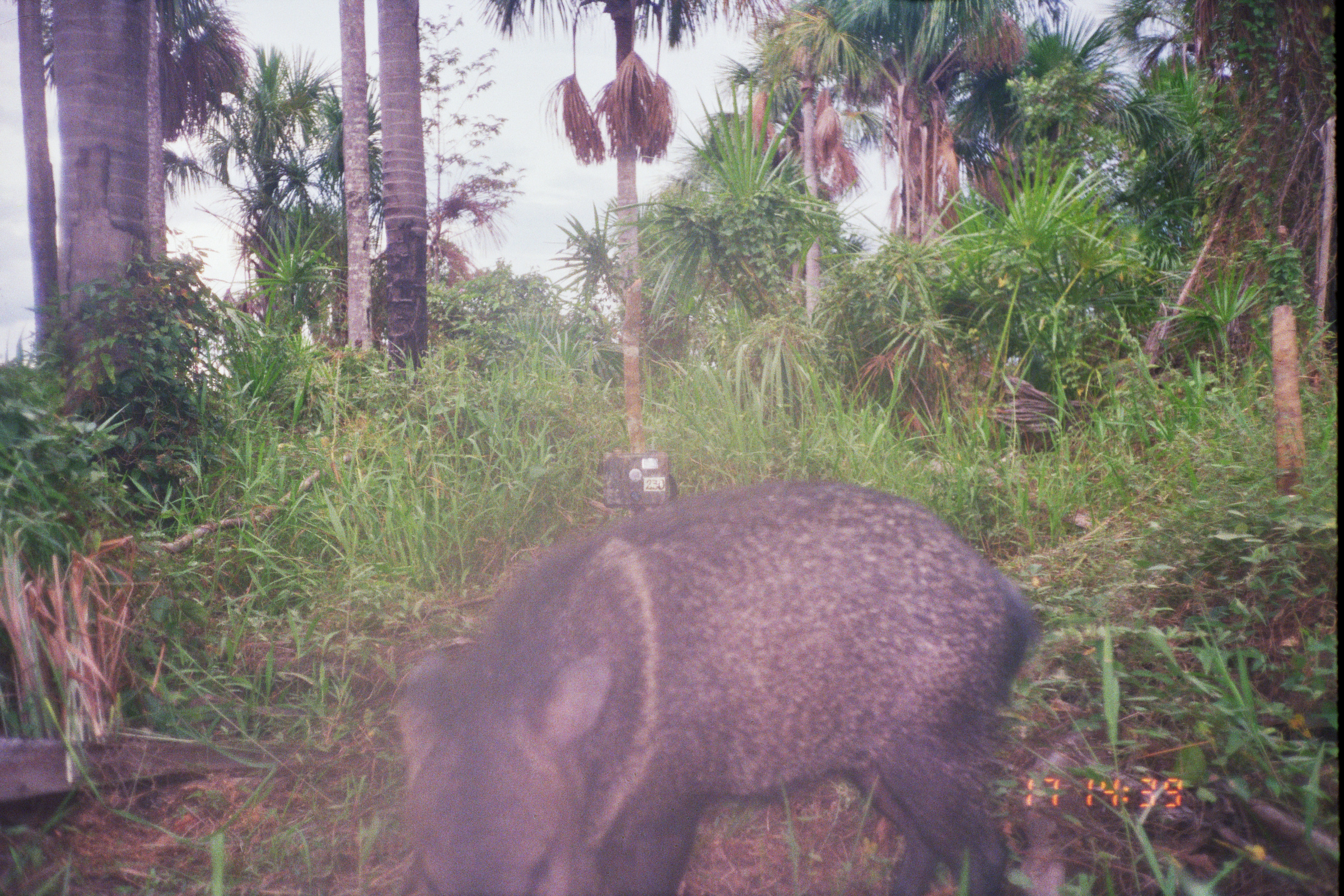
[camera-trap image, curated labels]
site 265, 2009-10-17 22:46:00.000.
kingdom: Animalia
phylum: Chordata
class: Mammalia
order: Pilosa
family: Myrmecophagidae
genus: Myrmecophaga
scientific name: Myrmecophaga tridactyla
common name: giant anteater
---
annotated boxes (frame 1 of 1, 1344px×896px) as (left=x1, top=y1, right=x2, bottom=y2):
myrmecophaga tridactyla: (left=397, top=477, right=1043, bottom=896)